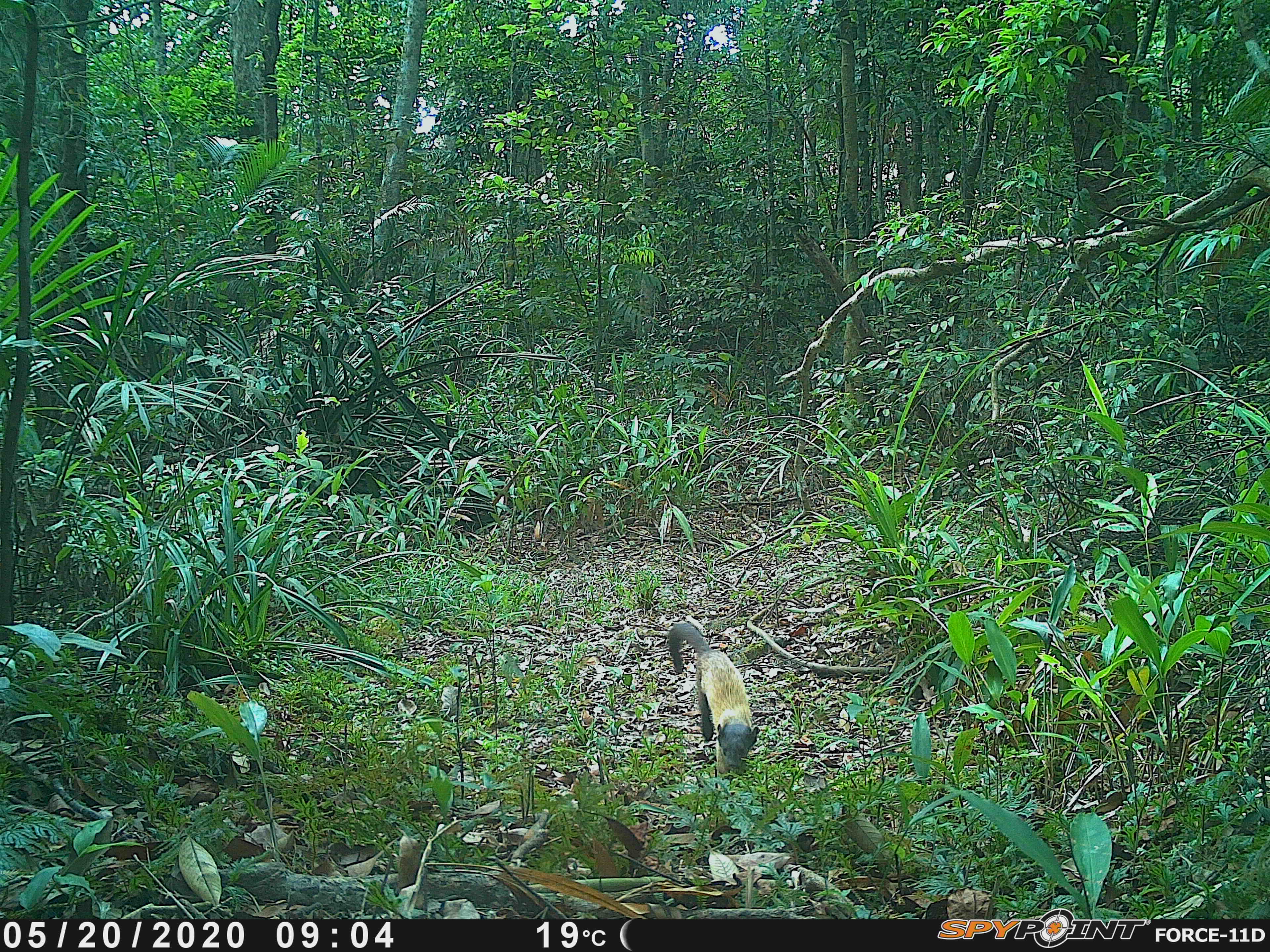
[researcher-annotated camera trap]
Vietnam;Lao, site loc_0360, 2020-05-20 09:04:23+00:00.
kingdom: Animalia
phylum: Chordata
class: Mammalia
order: Carnivora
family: Mustelidae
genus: Martes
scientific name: Martes flavigula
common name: yellow-throated marten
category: yellow throated marten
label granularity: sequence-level